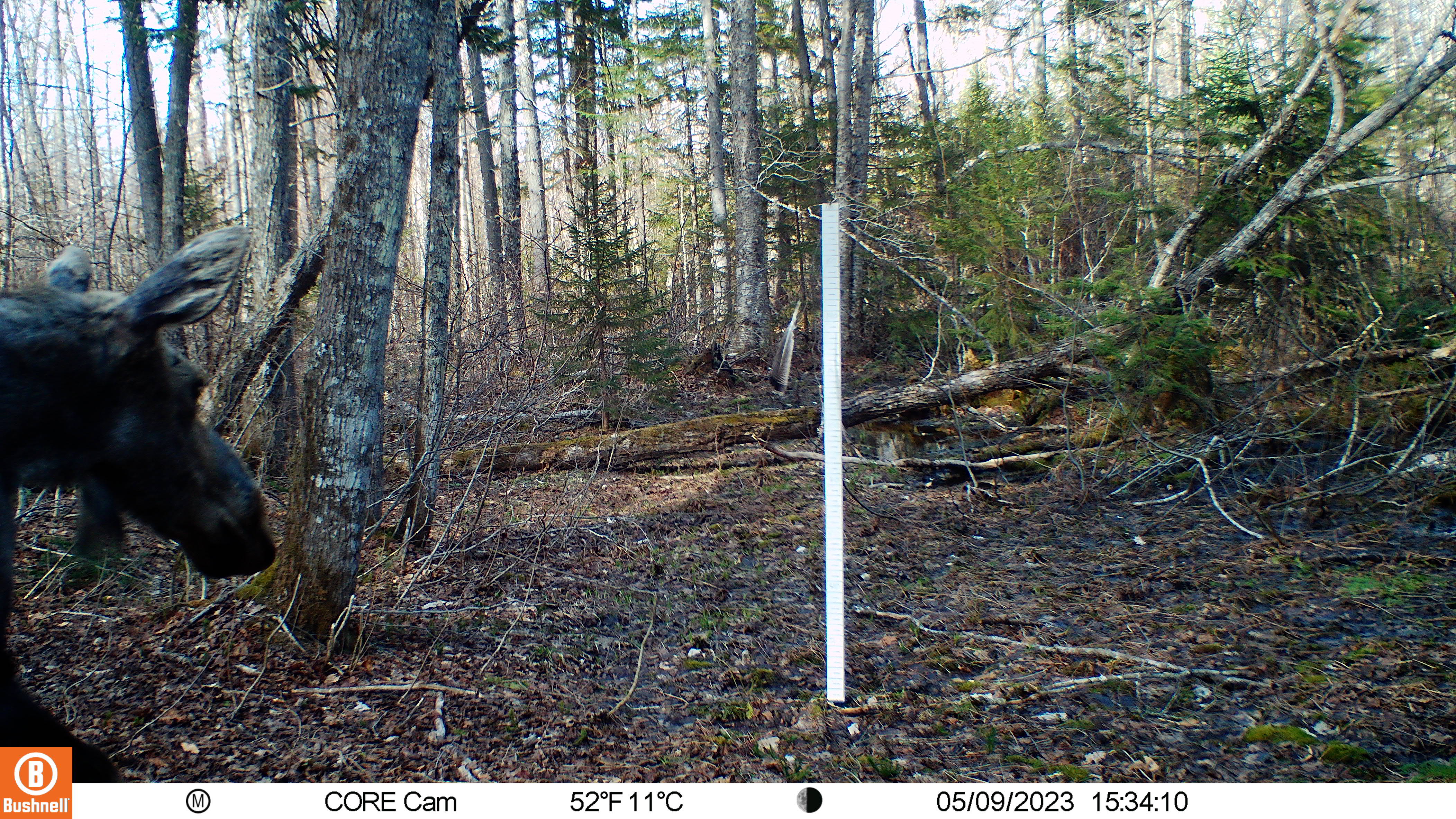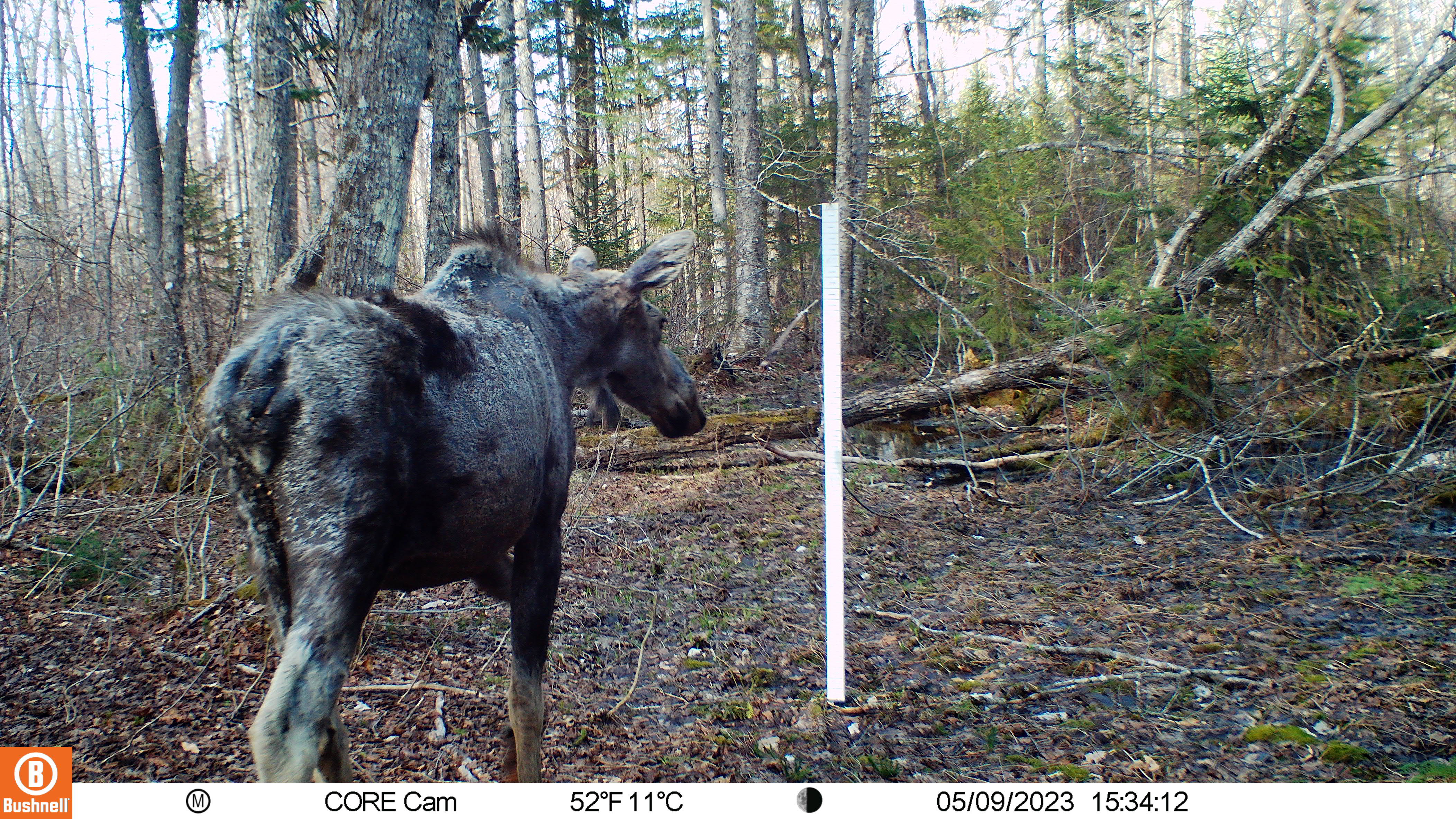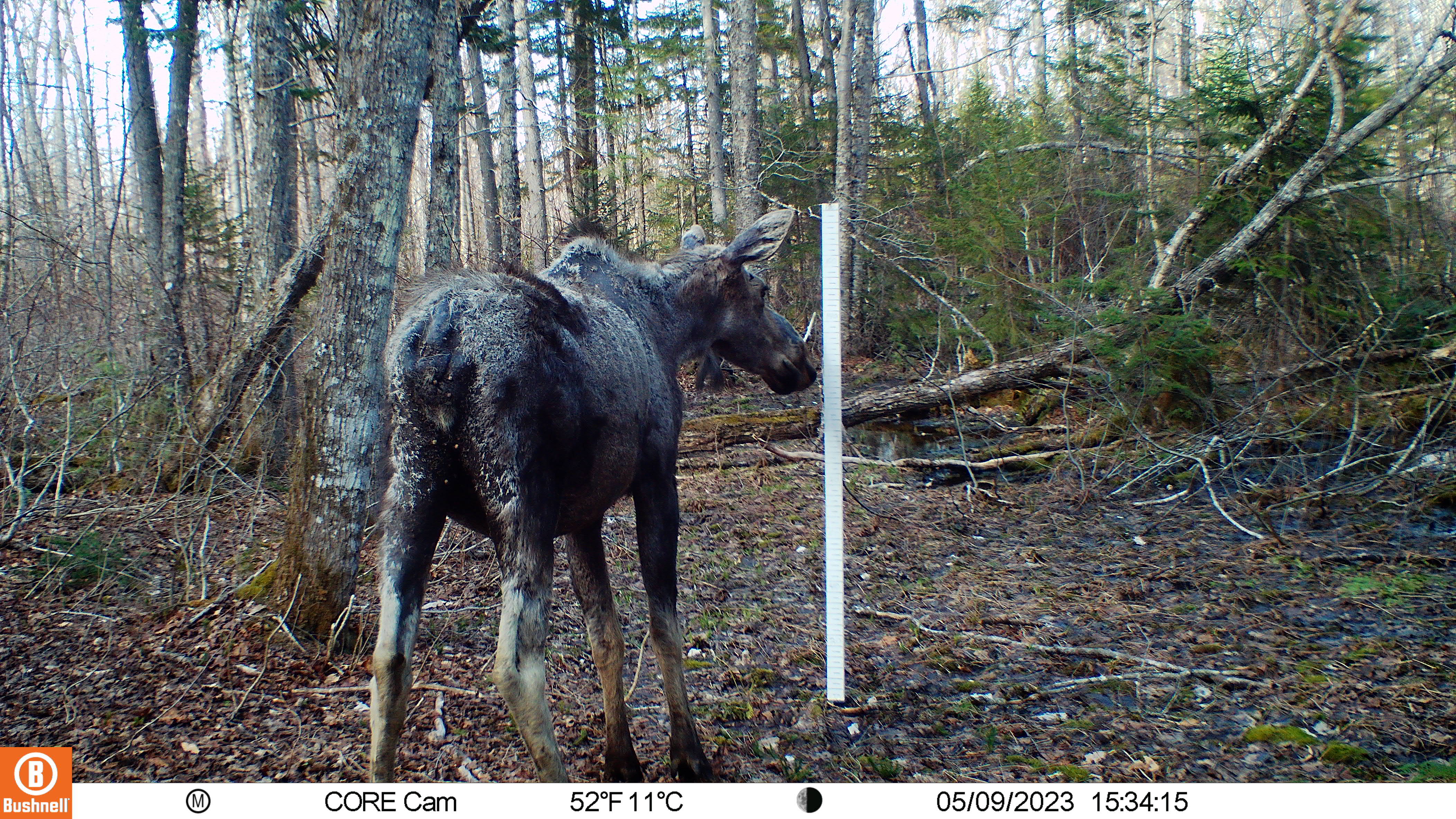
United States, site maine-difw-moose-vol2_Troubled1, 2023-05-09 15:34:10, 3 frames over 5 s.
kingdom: Animalia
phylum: Chordata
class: Mammalia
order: Artiodactyla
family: Cervidae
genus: Alces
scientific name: Alces alces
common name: moose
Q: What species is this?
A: Moose (Alces alces).